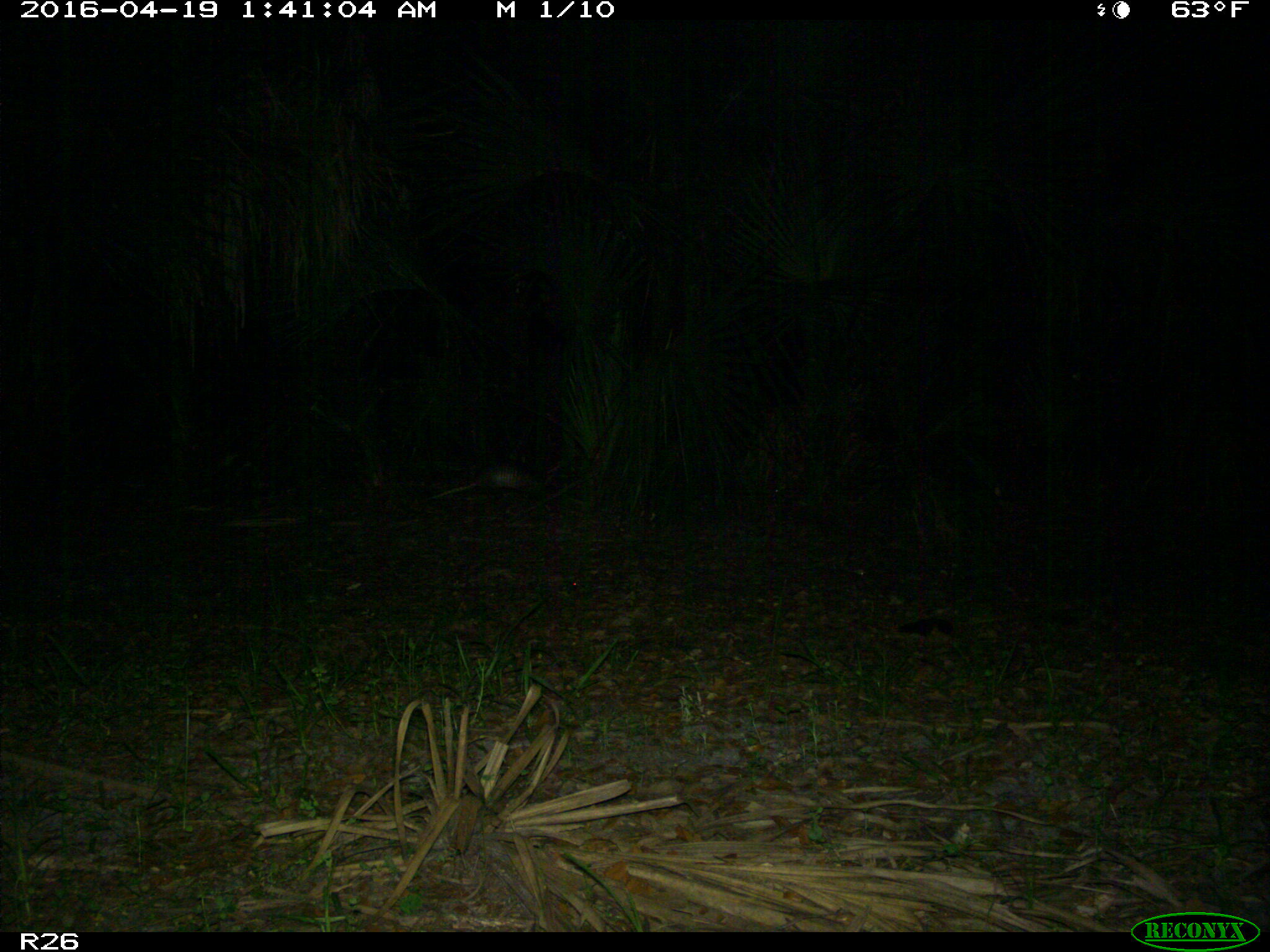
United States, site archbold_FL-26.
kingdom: Animalia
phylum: Chordata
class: Mammalia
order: Cingulata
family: Dasypodidae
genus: Dasypus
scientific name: Dasypus novemcinctus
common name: nine-banded armadillo